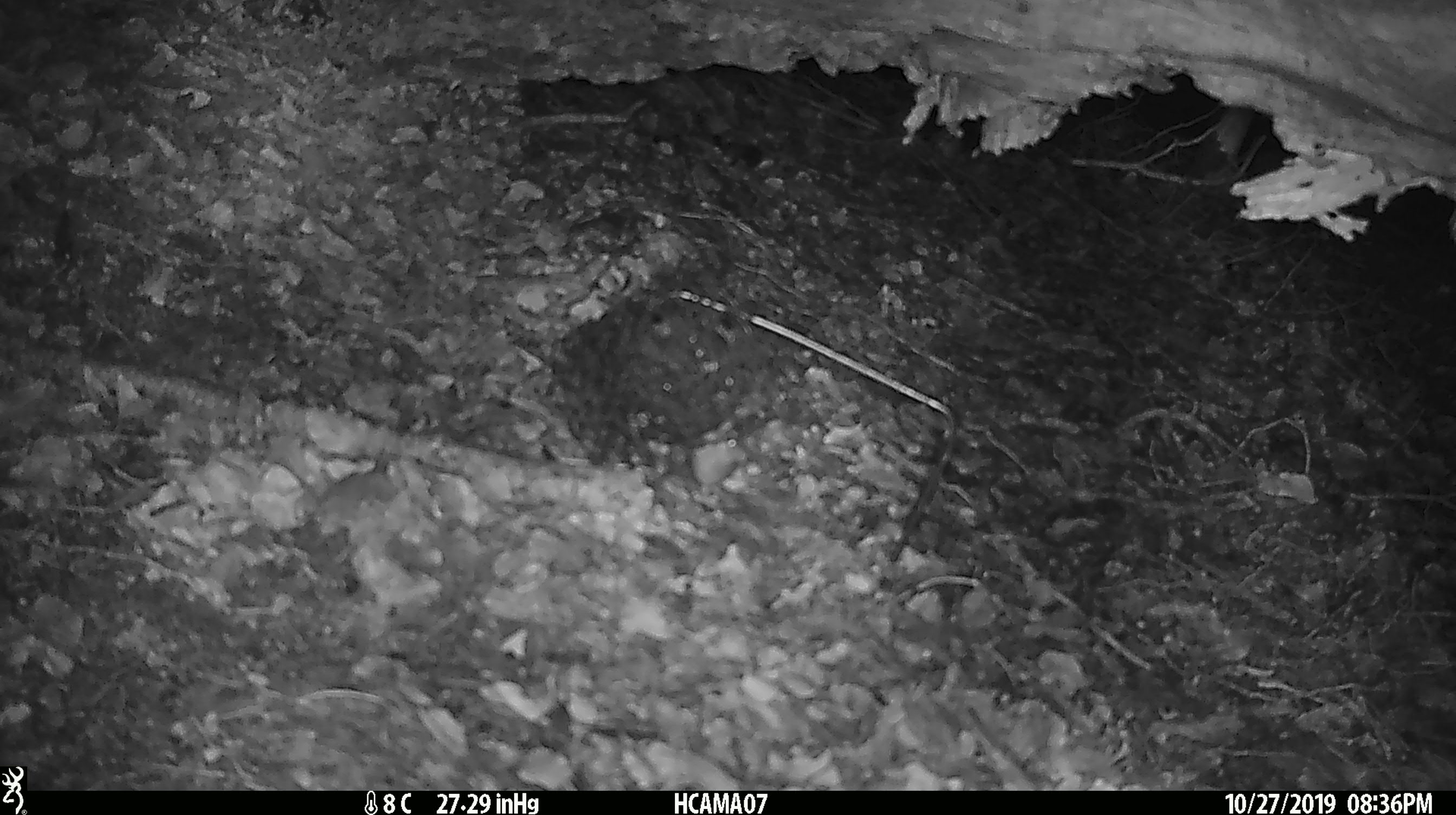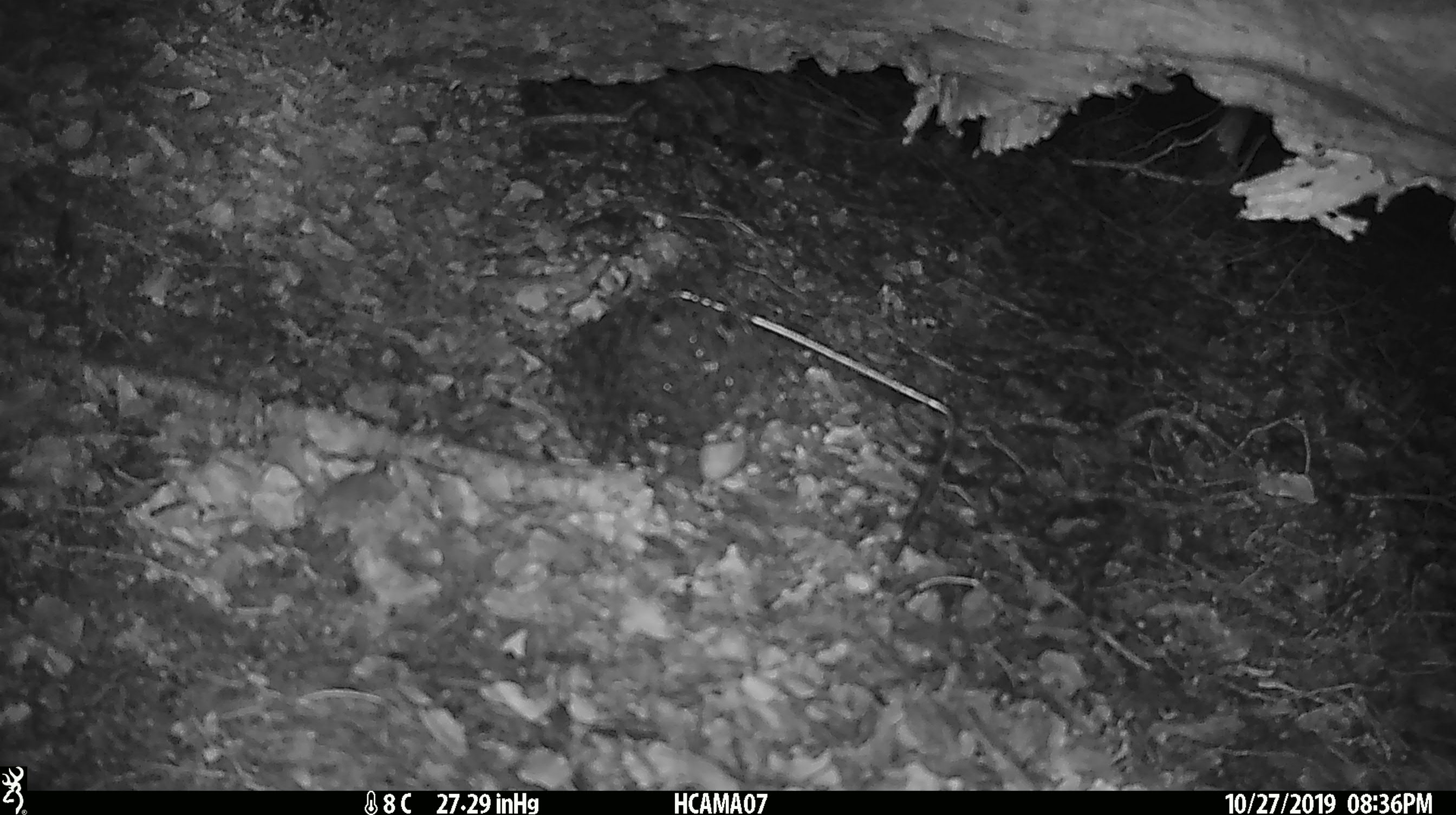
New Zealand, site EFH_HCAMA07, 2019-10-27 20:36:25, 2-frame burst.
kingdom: Animalia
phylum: Chordata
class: Mammalia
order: Rodentia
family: Muridae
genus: Mus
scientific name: Mus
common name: mouse